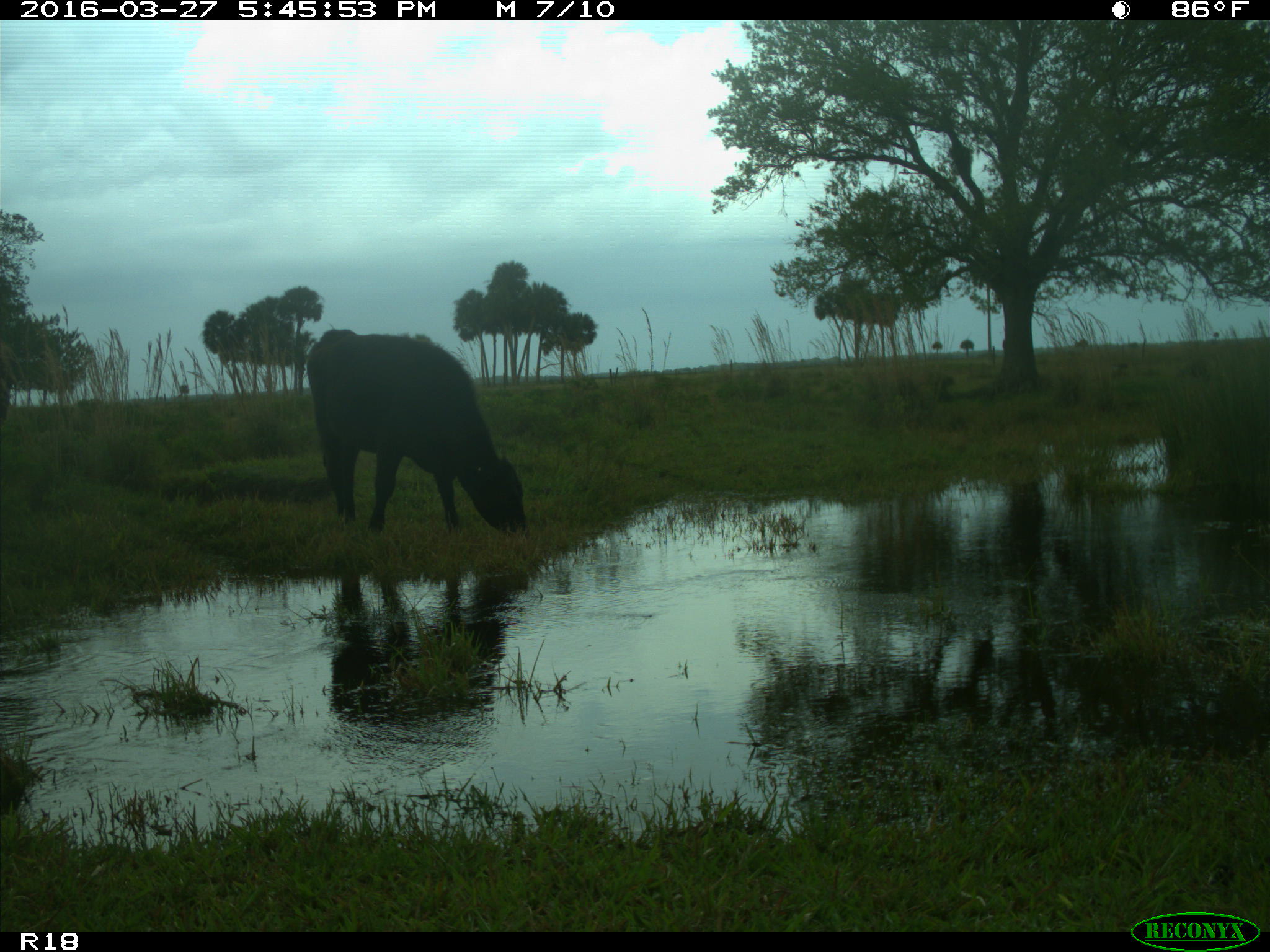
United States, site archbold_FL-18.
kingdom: Animalia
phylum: Chordata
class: Mammalia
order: Artiodactyla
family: Bovidae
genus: Bos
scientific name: Bos taurus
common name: domestic cow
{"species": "Bos taurus (domestic cow)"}